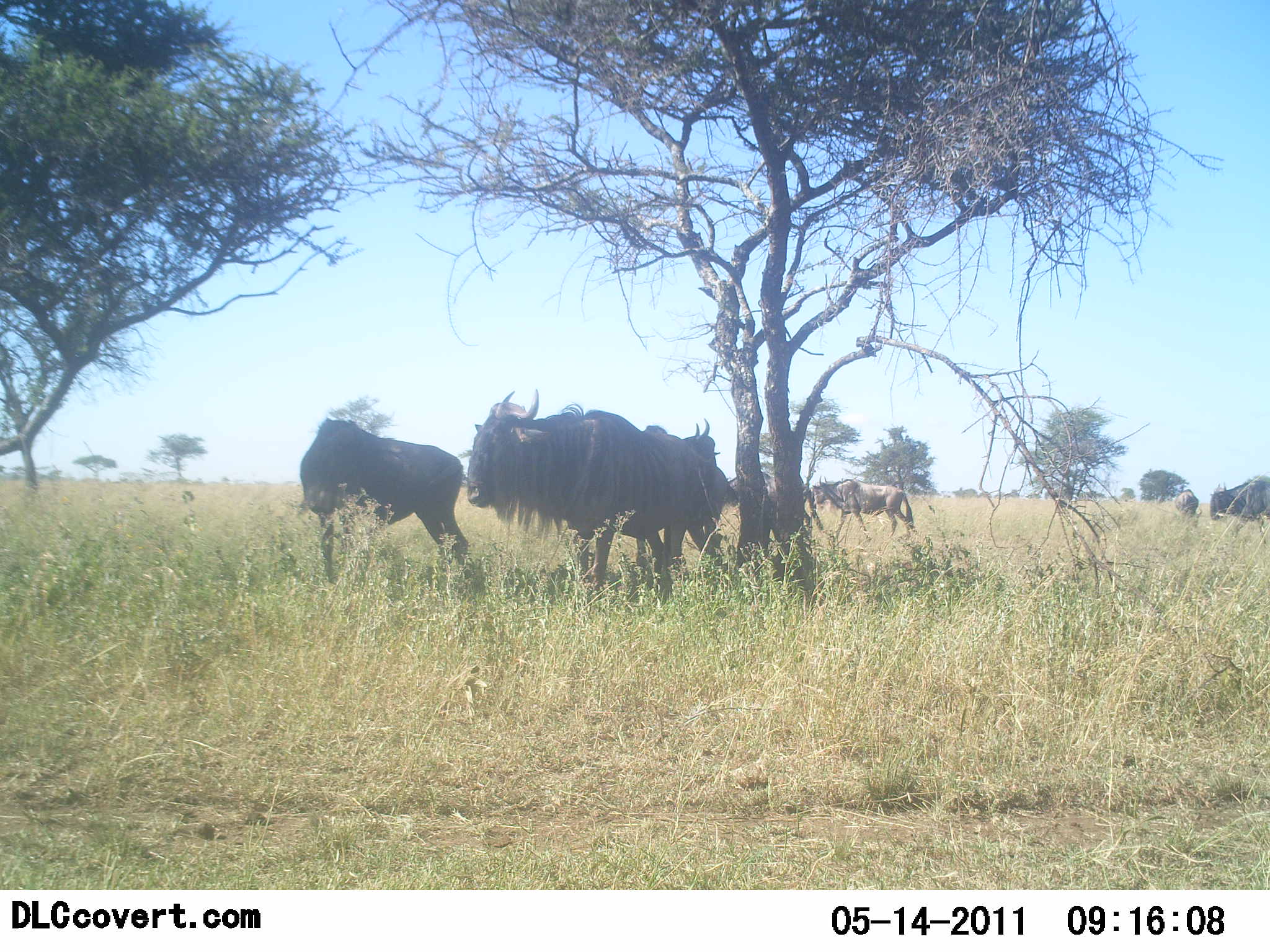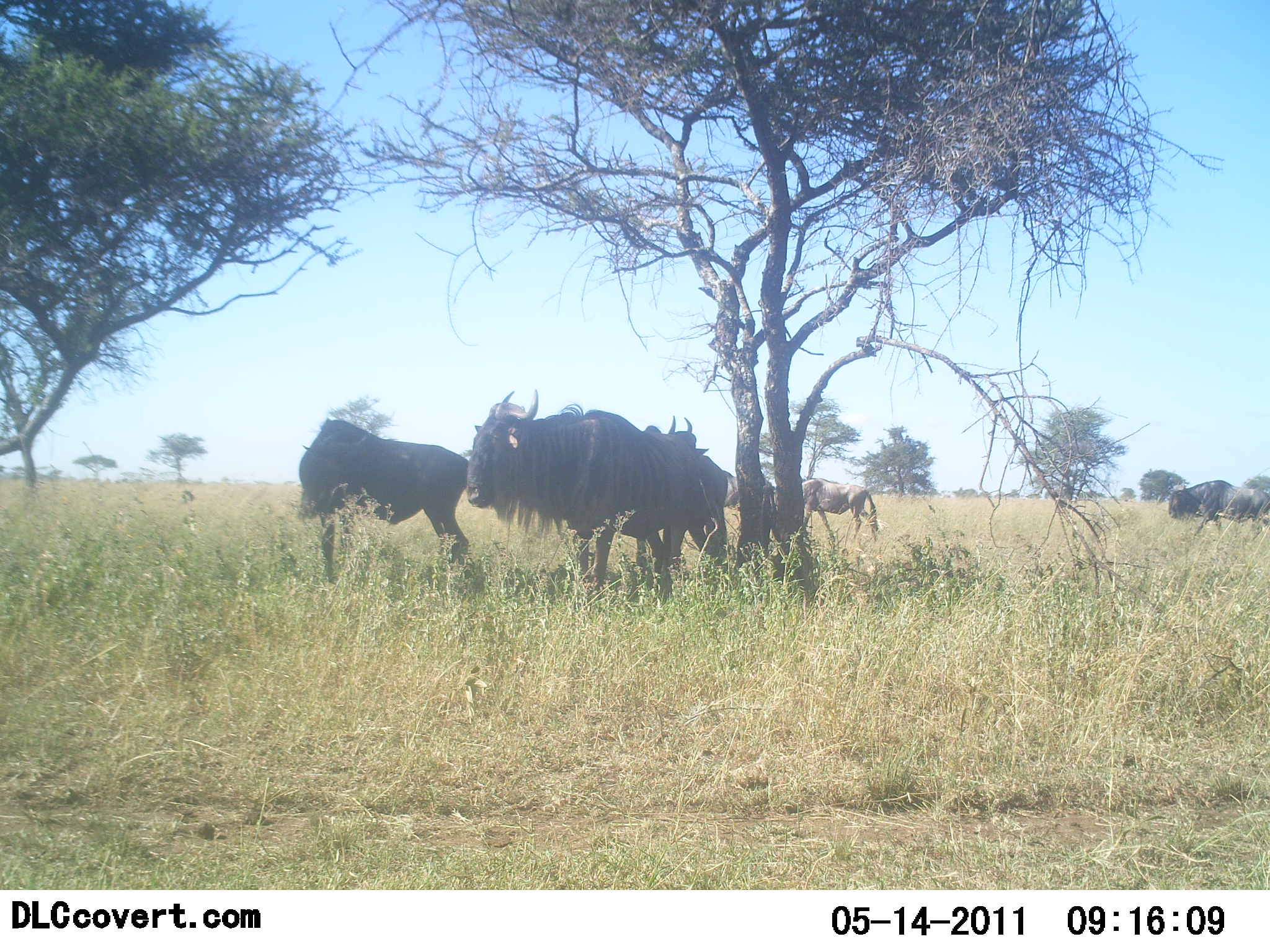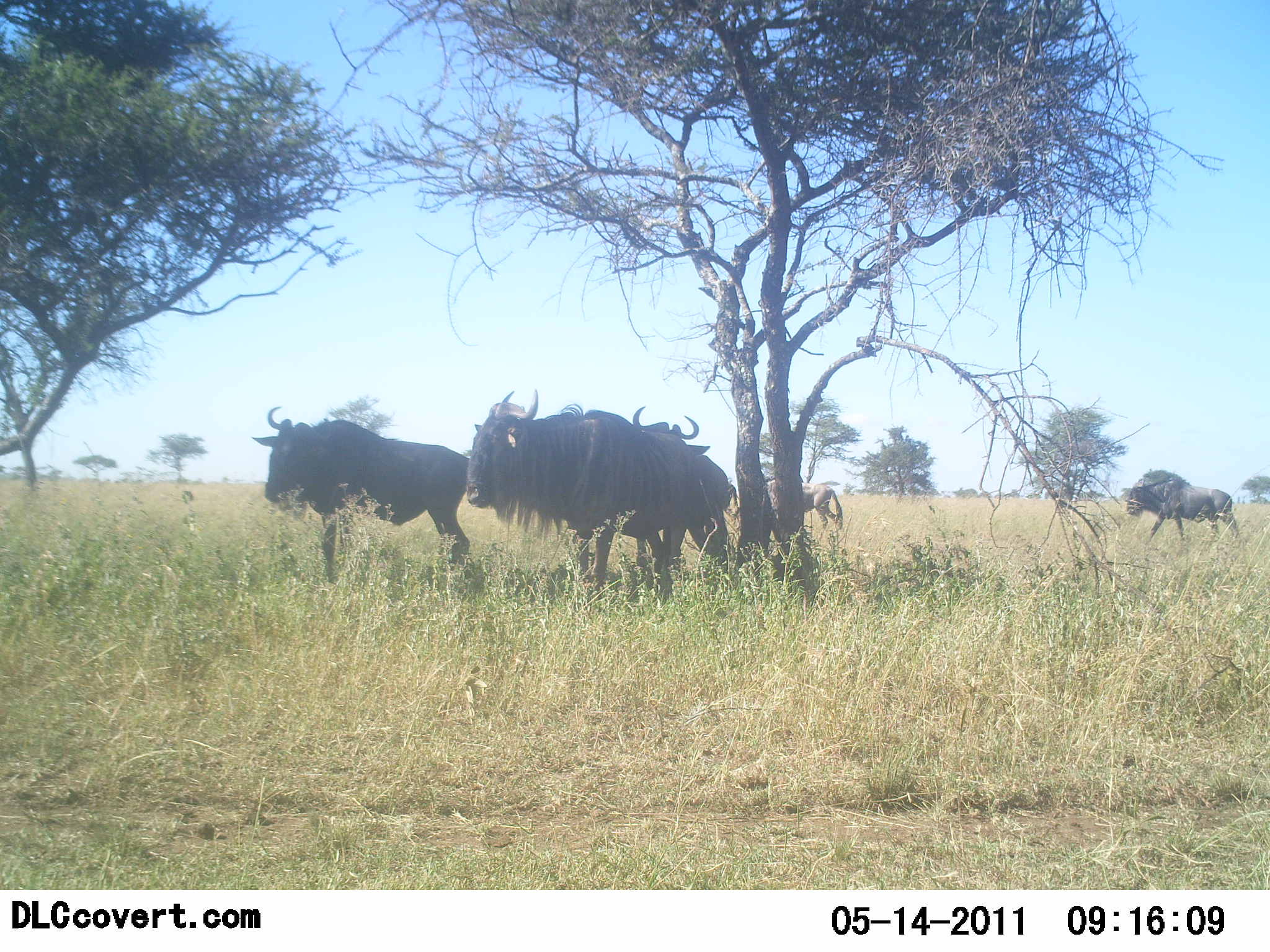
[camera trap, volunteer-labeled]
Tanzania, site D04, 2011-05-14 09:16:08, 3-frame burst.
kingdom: Animalia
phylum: Chordata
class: Mammalia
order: Artiodactyla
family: Bovidae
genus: Connochaetes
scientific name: Connochaetes taurinus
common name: blue wildebeest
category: wildebeest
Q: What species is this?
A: Wildebeest (blue wildebeest) (Connochaetes taurinus).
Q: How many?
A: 6.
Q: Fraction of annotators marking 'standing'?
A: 93%.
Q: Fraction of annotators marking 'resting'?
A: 0%.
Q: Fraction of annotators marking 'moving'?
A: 87%.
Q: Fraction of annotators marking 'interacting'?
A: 13%.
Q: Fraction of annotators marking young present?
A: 0%.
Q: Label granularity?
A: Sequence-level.